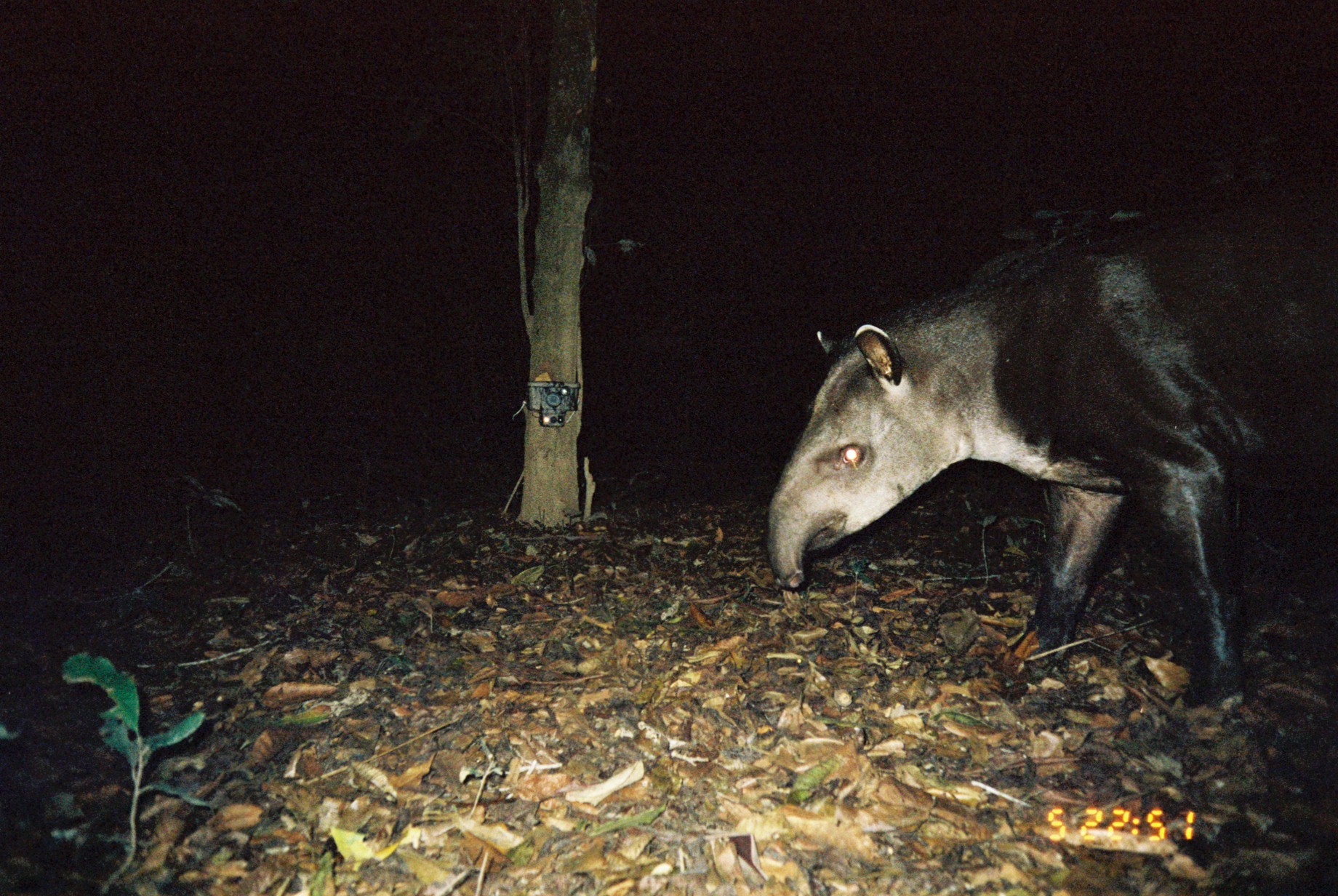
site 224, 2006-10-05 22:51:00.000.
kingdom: Animalia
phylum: Chordata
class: Mammalia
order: Perissodactyla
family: Tapiridae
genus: Tapirus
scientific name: Tapirus terrestris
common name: south american tapir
Tapirus terrestris (south american tapir).